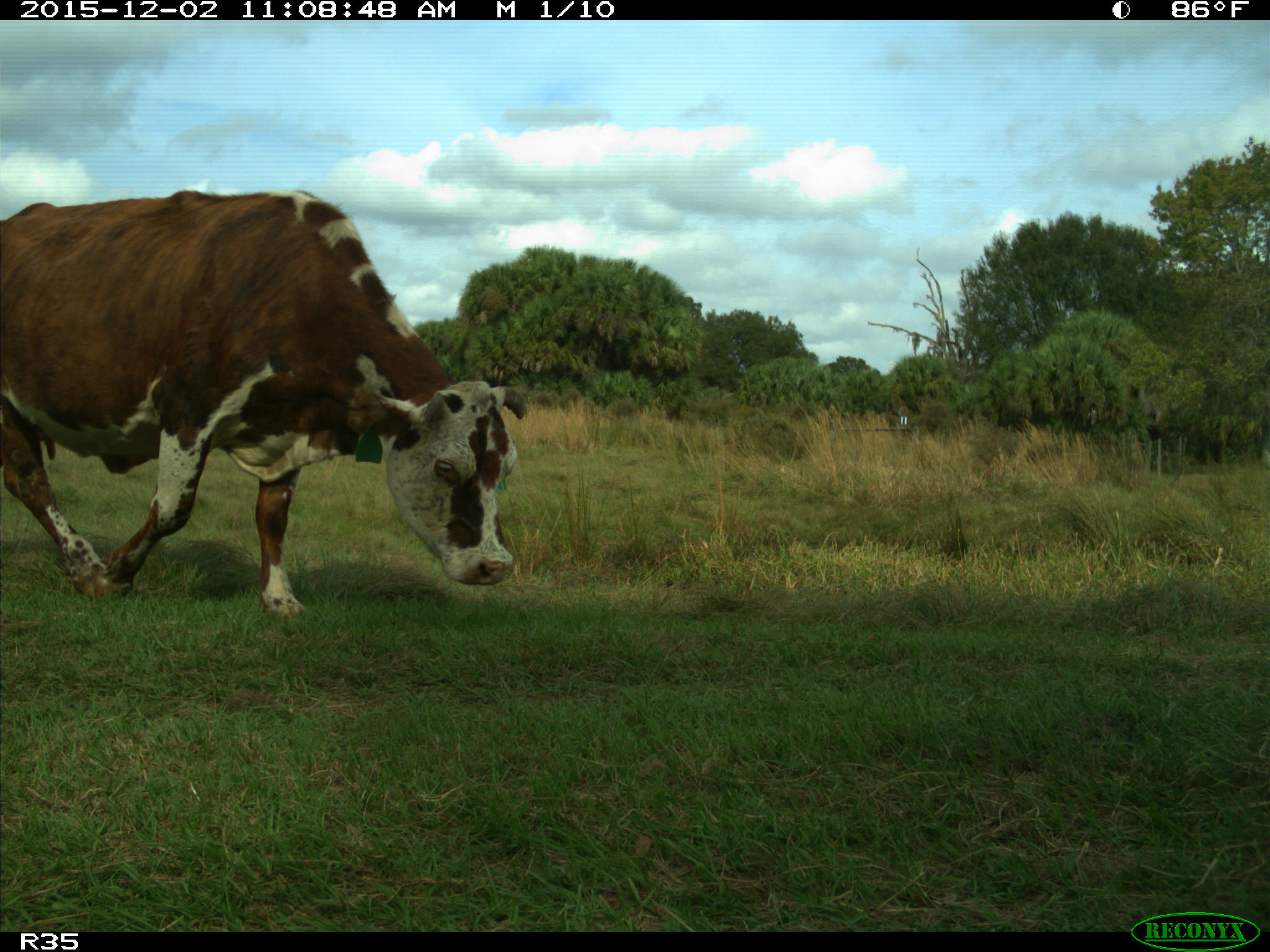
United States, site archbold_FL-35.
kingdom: Animalia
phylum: Chordata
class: Mammalia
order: Artiodactyla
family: Bovidae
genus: Bos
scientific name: Bos taurus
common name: domestic cow